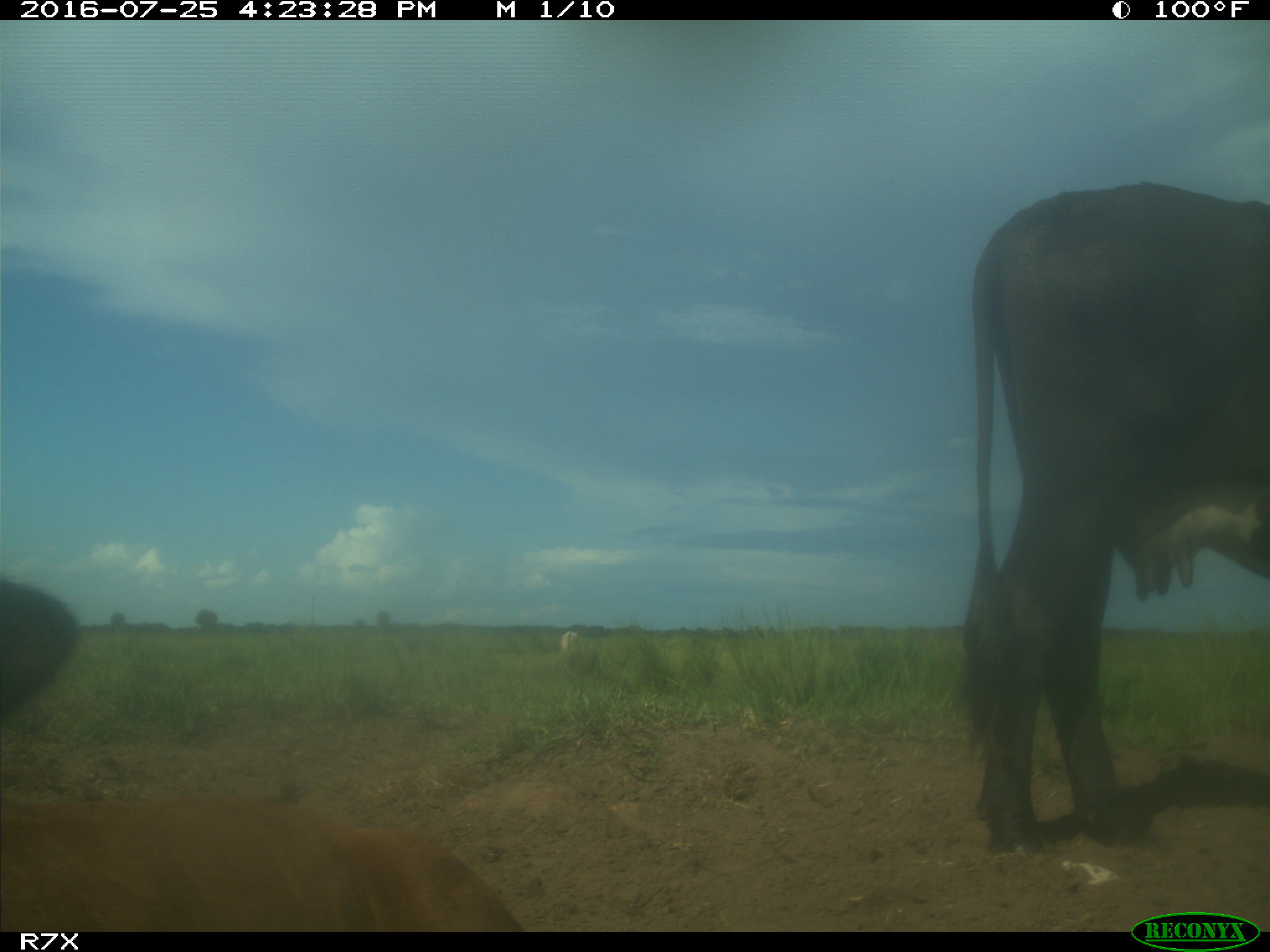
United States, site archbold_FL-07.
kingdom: Animalia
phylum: Chordata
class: Mammalia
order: Artiodactyla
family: Bovidae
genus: Bos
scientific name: Bos taurus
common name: domestic cow